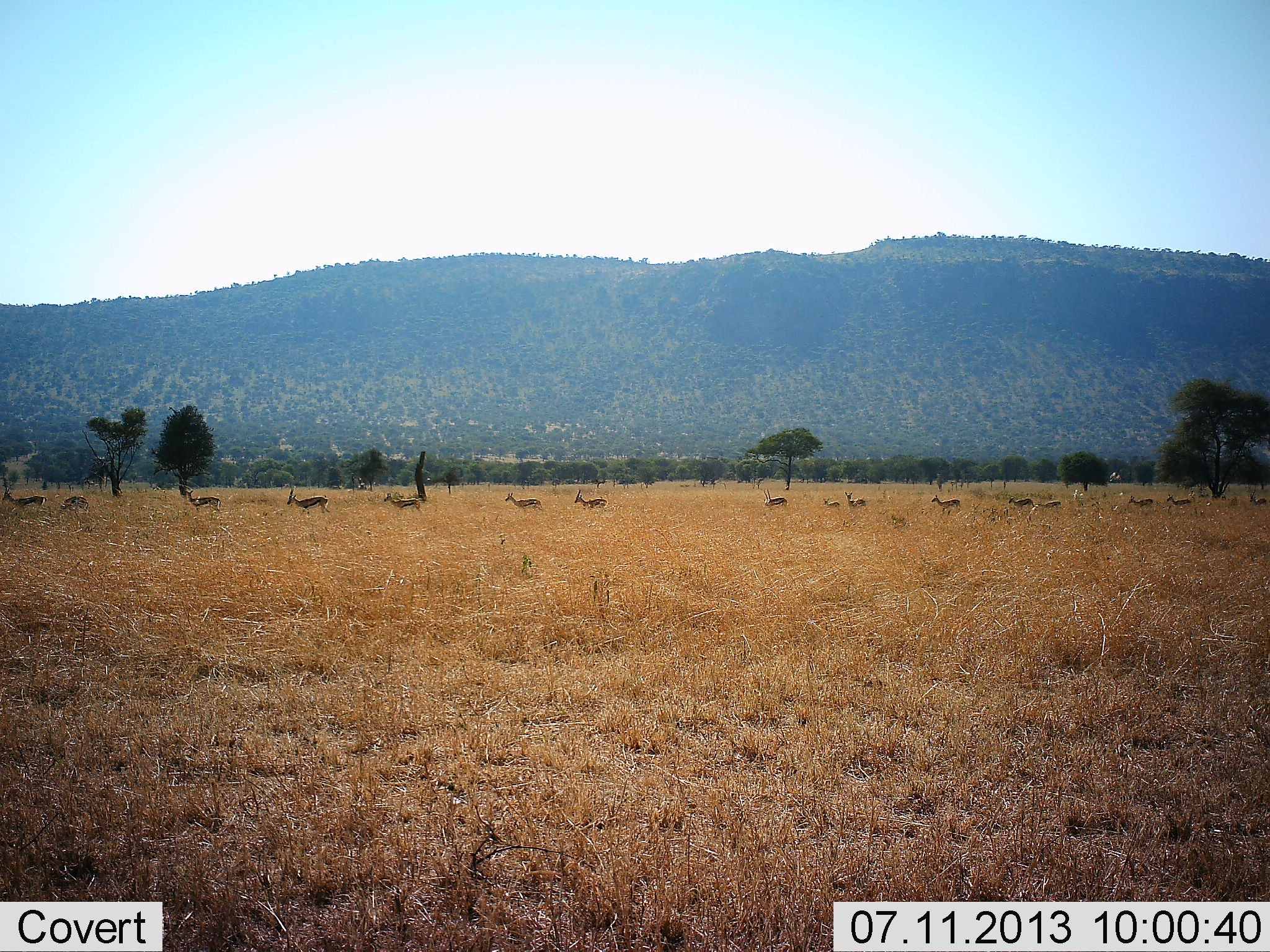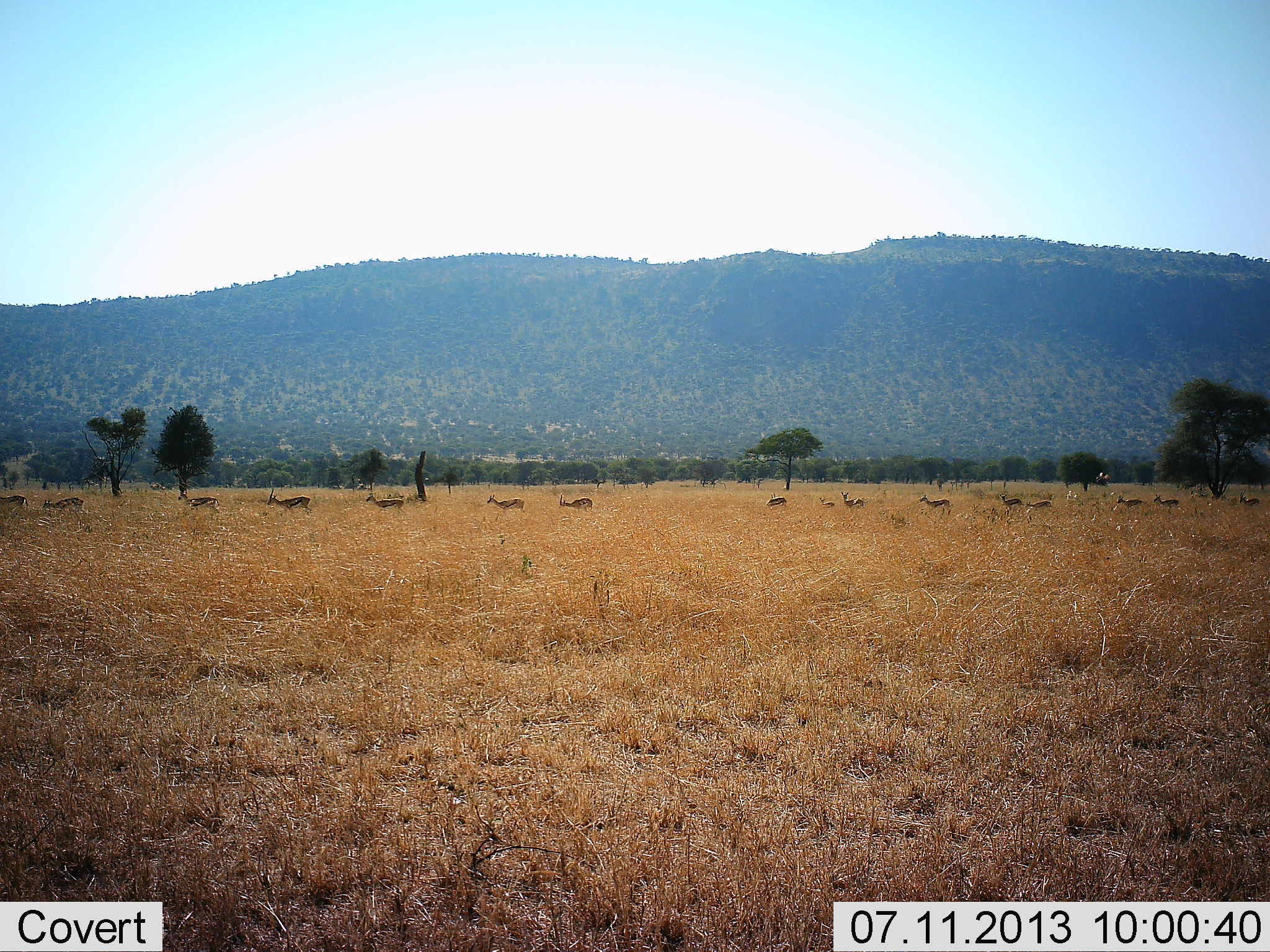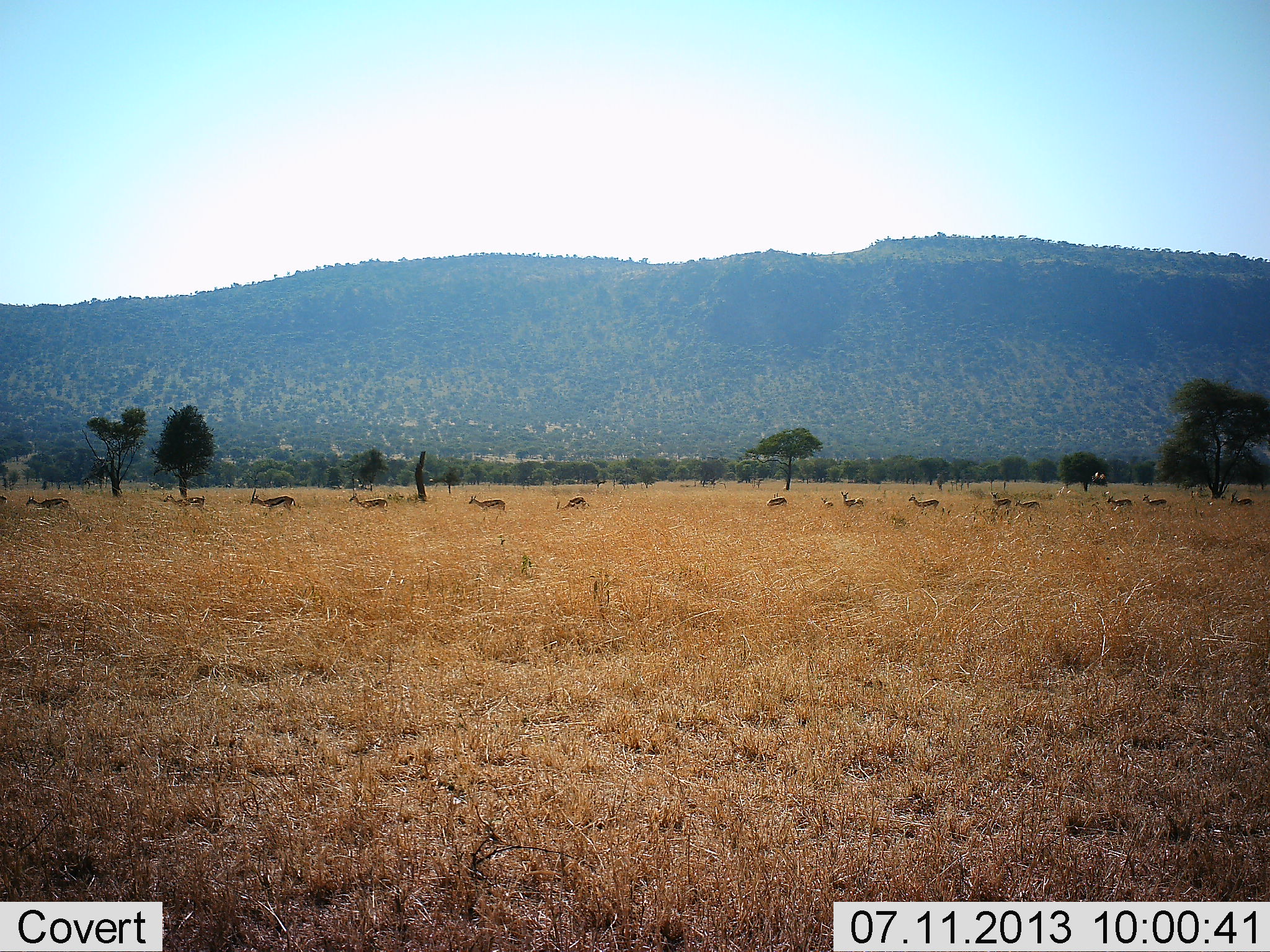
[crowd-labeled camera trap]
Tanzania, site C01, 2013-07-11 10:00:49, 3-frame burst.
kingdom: Animalia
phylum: Chordata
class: Mammalia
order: Artiodactyla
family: Bovidae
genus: Eudorcas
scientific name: Eudorcas thomsonii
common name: thomson's gazelle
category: gazellethomsons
Gazellethomsons (thomson's gazelle) (Eudorcas thomsonii), count 11-50. Behavior (volunteer vote fractions): standing 8%, resting 0%, moving 100%, interacting 4%. Young present (vote fraction): 33%. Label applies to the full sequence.